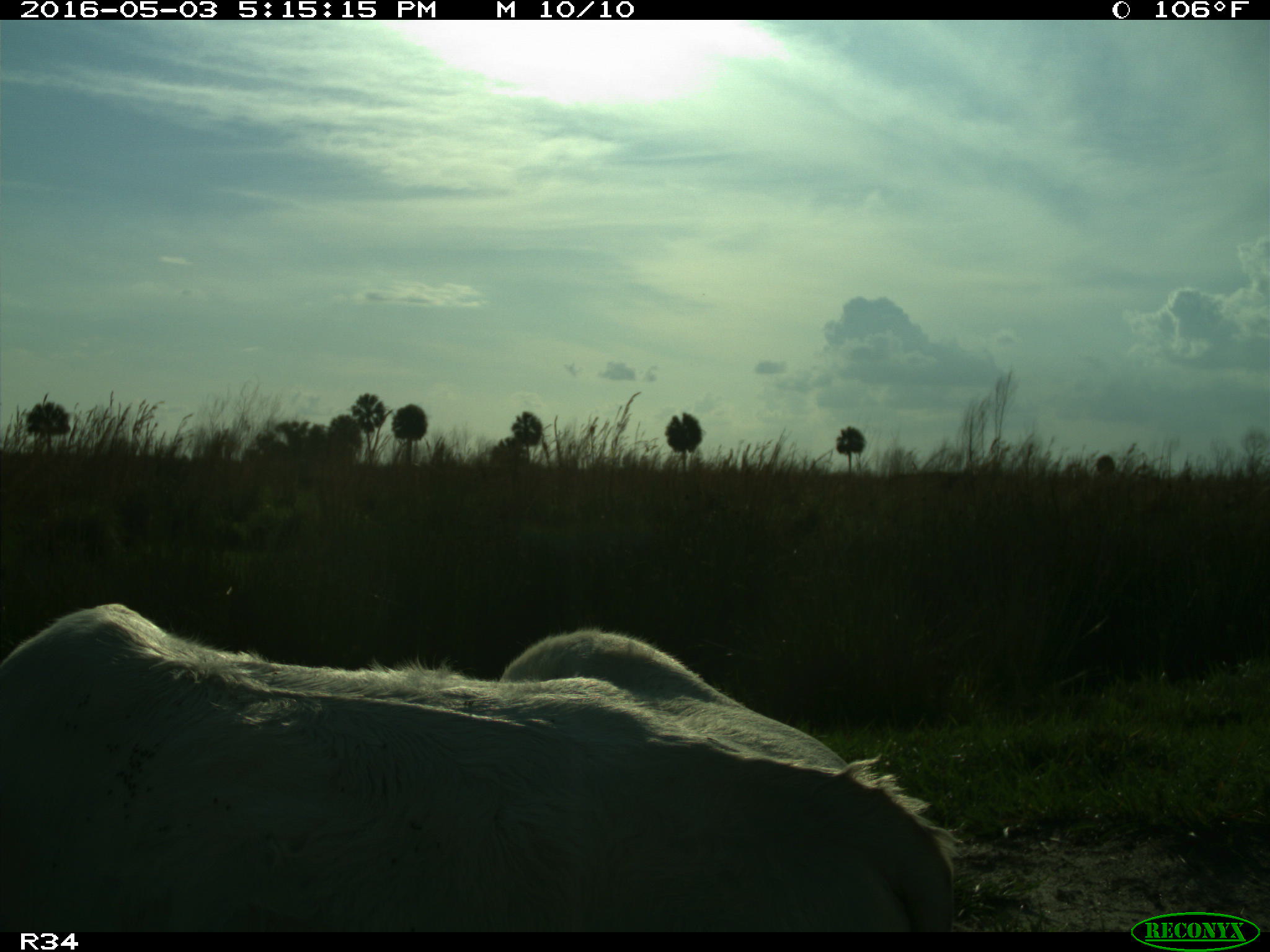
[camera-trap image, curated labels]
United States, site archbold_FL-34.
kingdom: Animalia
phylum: Chordata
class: Mammalia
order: Artiodactyla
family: Bovidae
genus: Bos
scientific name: Bos taurus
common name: domestic cow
Bos taurus (domestic cow).